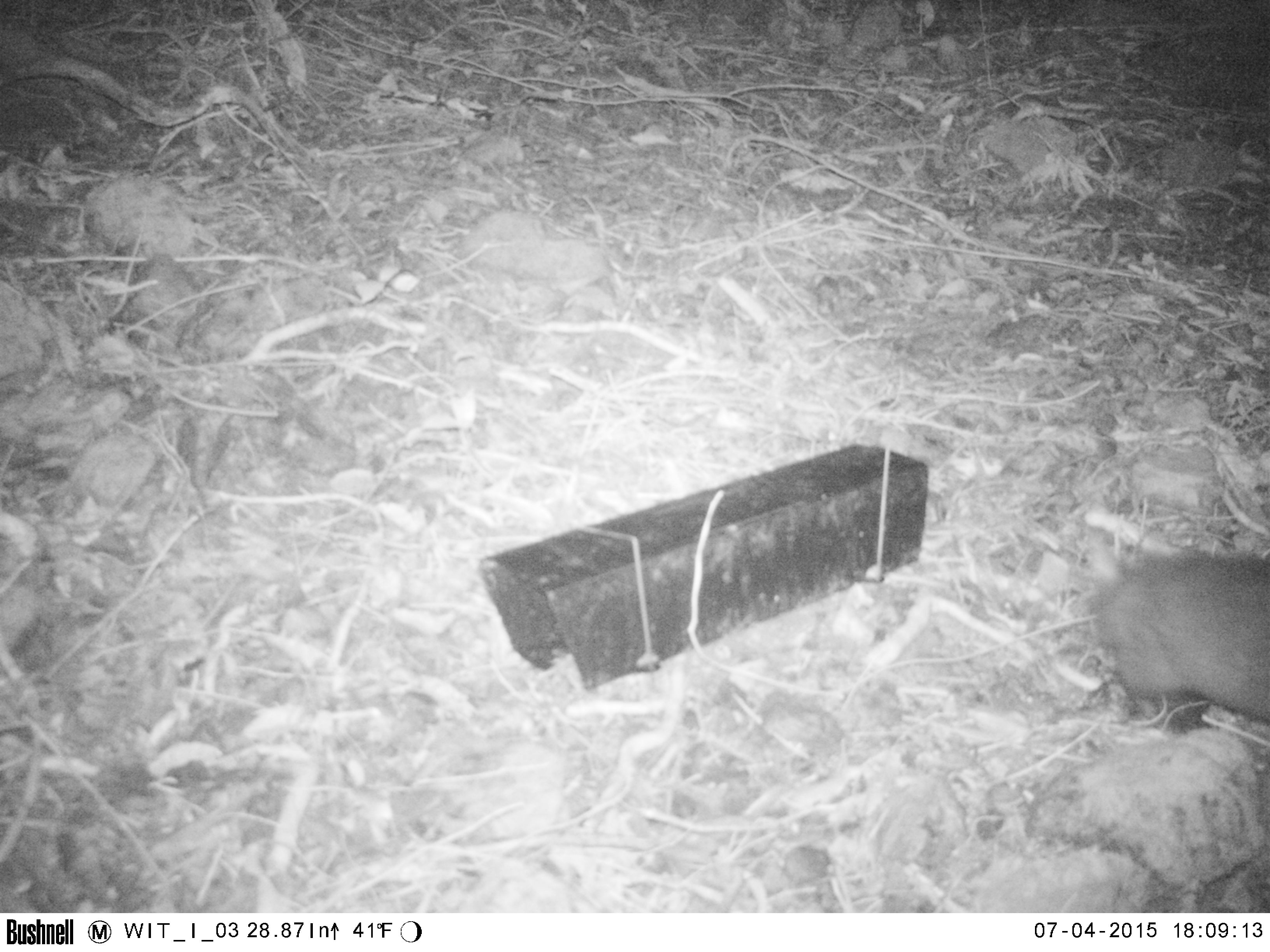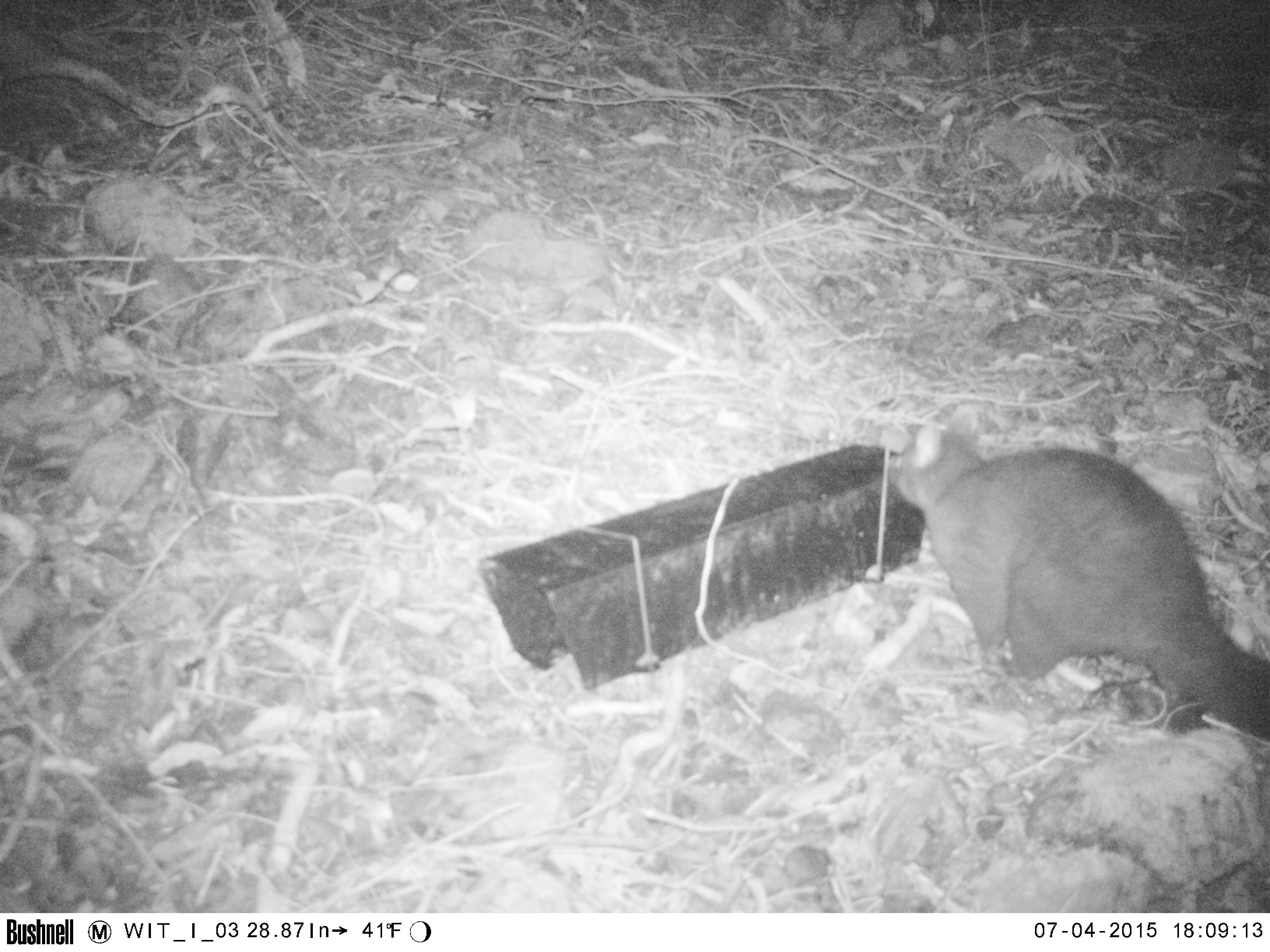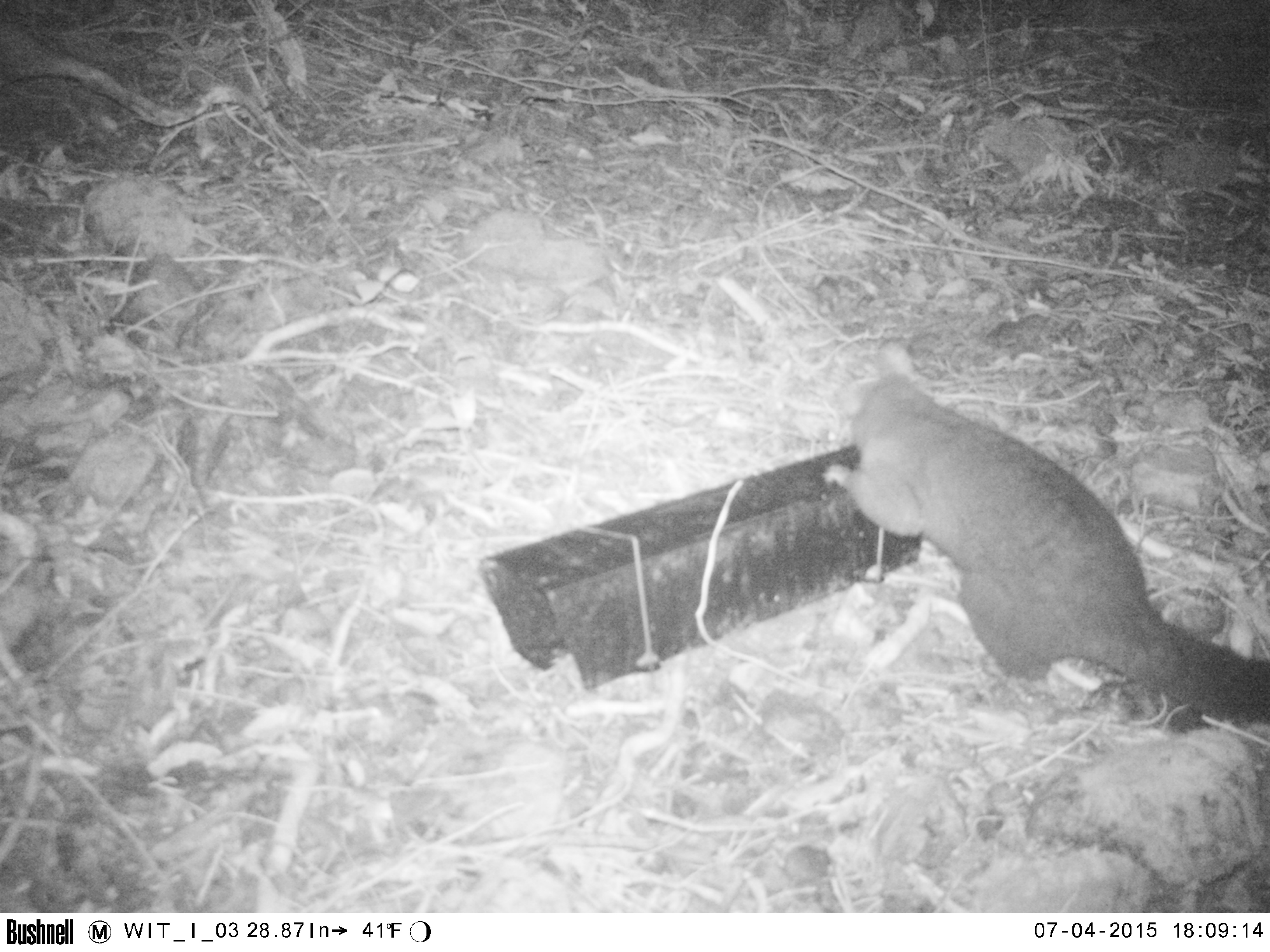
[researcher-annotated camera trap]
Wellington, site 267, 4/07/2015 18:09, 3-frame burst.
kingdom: Animalia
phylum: Chordata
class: Mammalia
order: Didelphimorphia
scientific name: Didelphimorphia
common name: possum